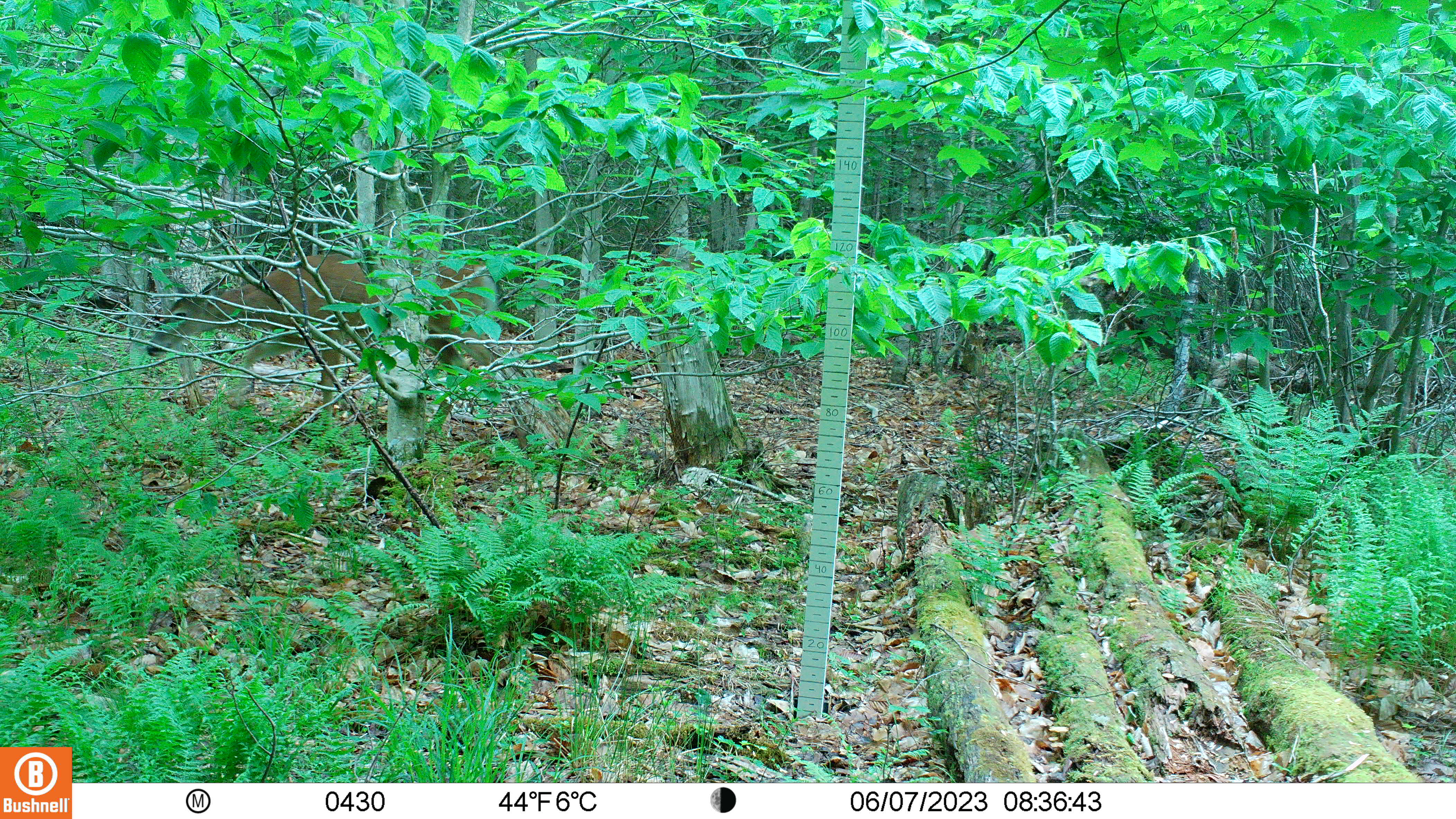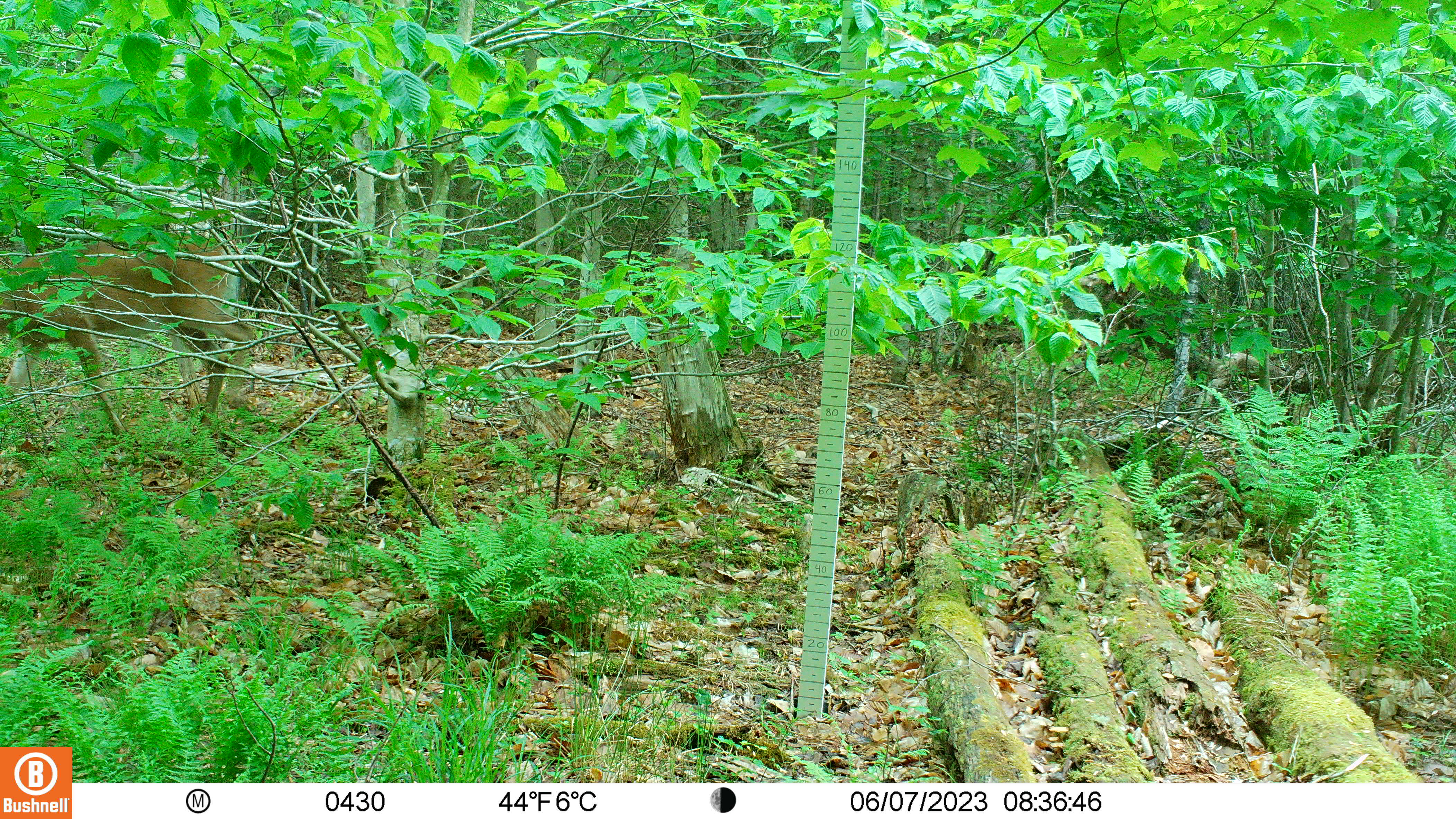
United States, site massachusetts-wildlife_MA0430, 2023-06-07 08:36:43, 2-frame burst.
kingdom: Animalia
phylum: Chordata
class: Mammalia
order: Artiodactyla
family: Cervidae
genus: Odocoileus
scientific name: Odocoileus virginianus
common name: white-tailed deer